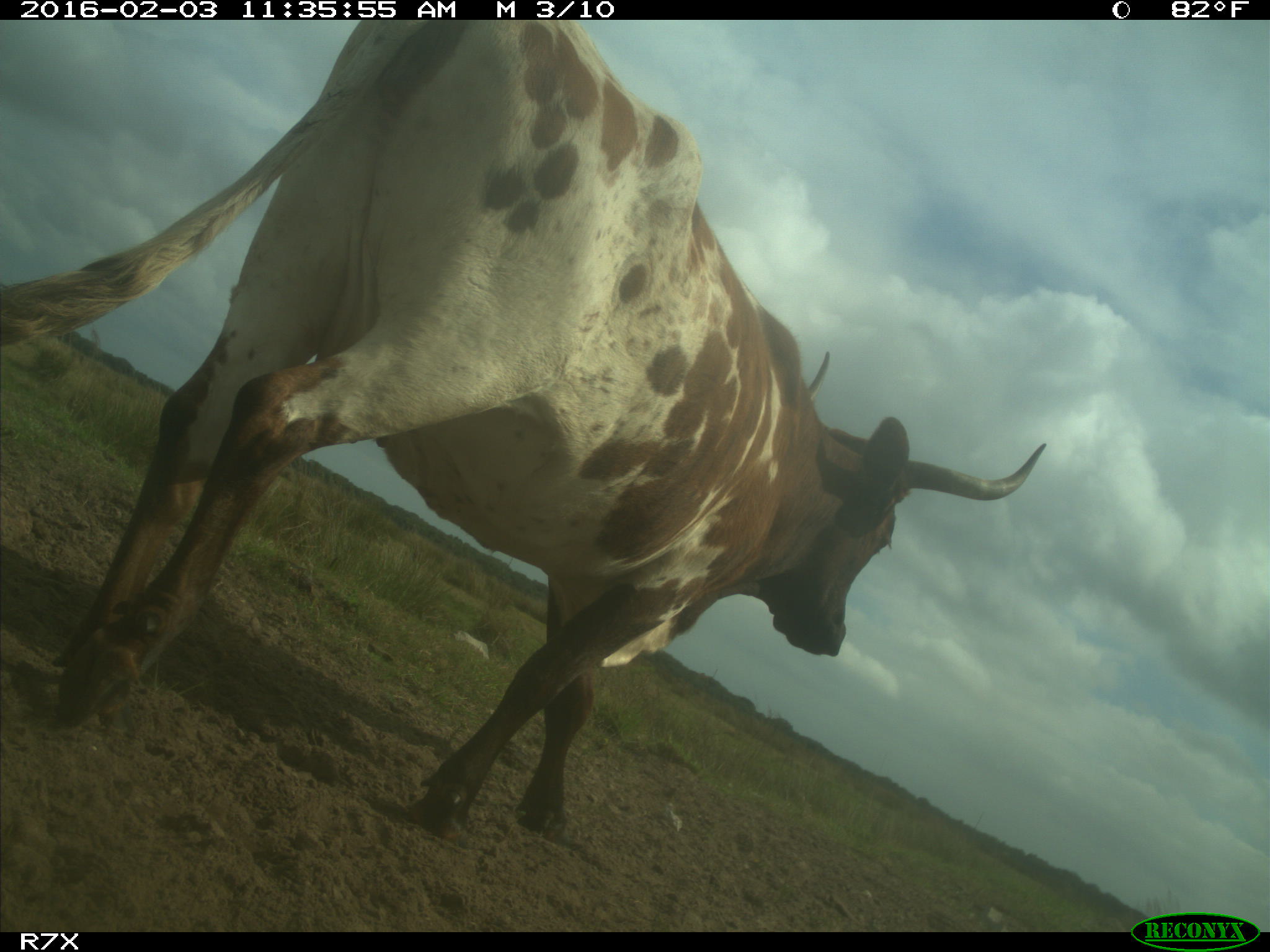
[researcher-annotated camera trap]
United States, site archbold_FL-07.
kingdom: Animalia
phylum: Chordata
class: Mammalia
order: Artiodactyla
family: Bovidae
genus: Bos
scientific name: Bos taurus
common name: domestic cow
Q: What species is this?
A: Bos taurus (domestic cow).